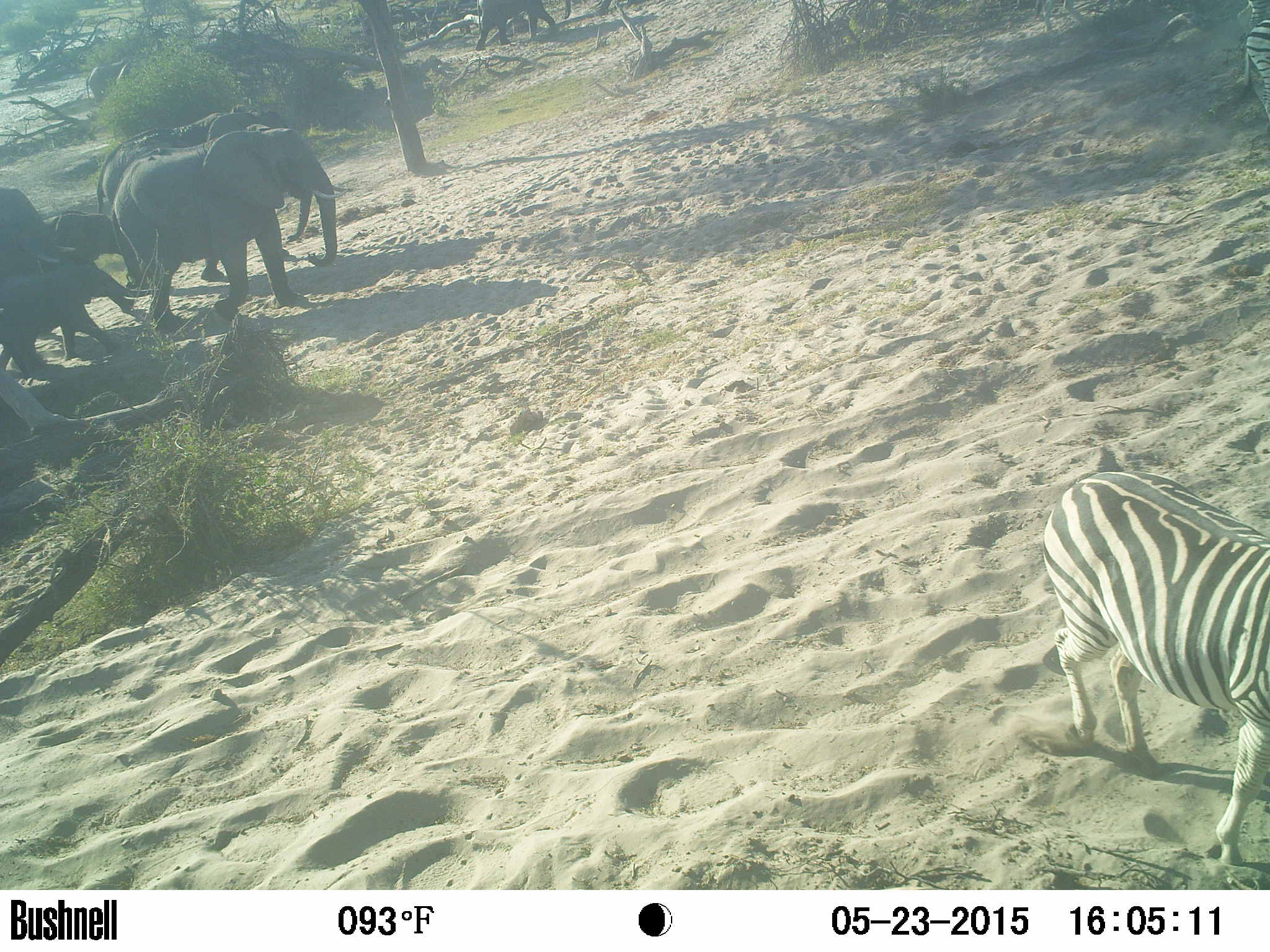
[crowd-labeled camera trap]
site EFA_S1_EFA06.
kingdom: Animalia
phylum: Chordata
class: Mammalia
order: Proboscidea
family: Elephantidae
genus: Loxodonta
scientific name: Loxodonta africana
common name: african bush elephant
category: elephant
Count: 6.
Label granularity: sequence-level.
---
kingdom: Animalia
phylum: Chordata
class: Mammalia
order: Perissodactyla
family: Equidae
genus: Equus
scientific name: Equus quagga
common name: plains zebra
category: zebraplains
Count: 1.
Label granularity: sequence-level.